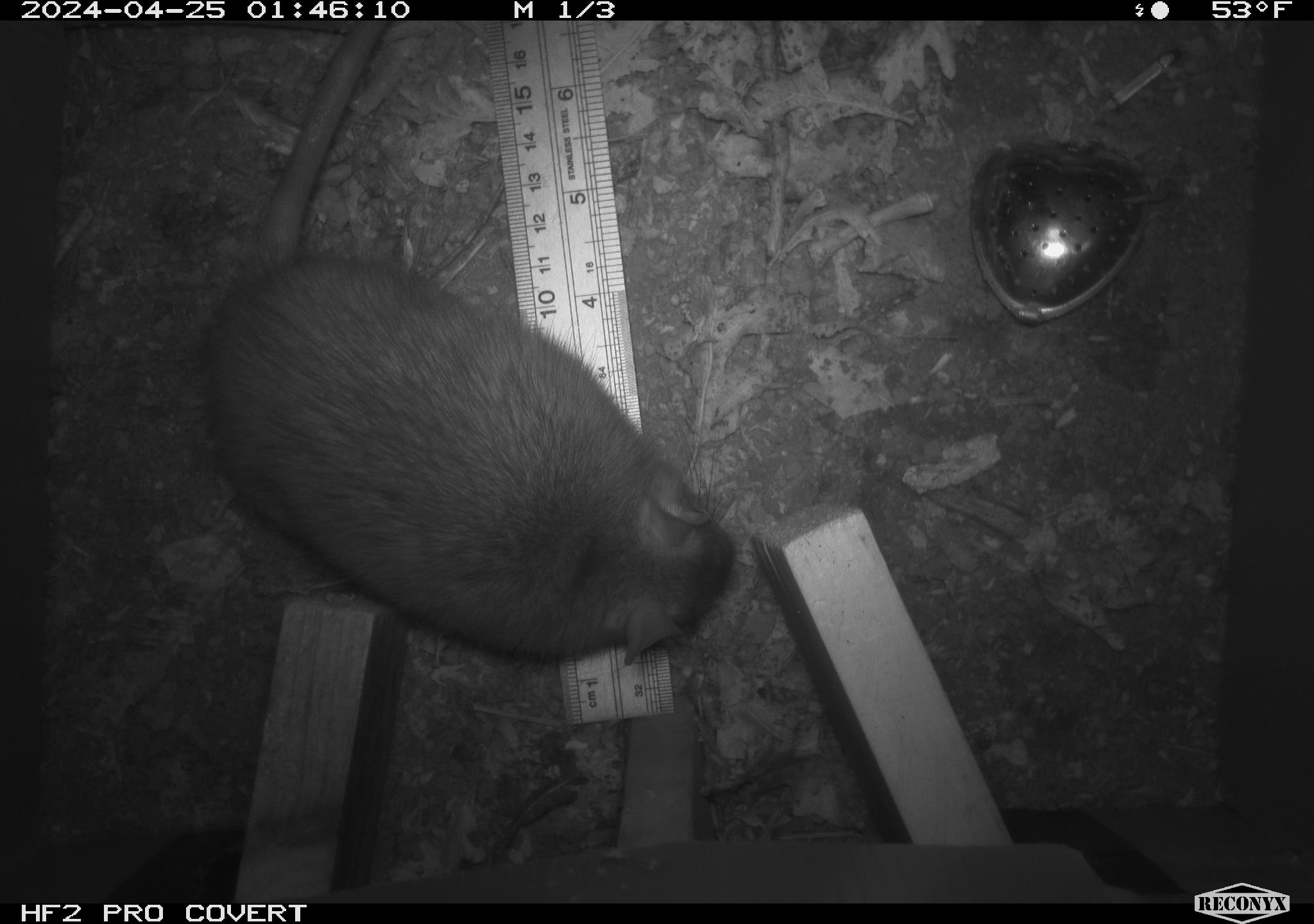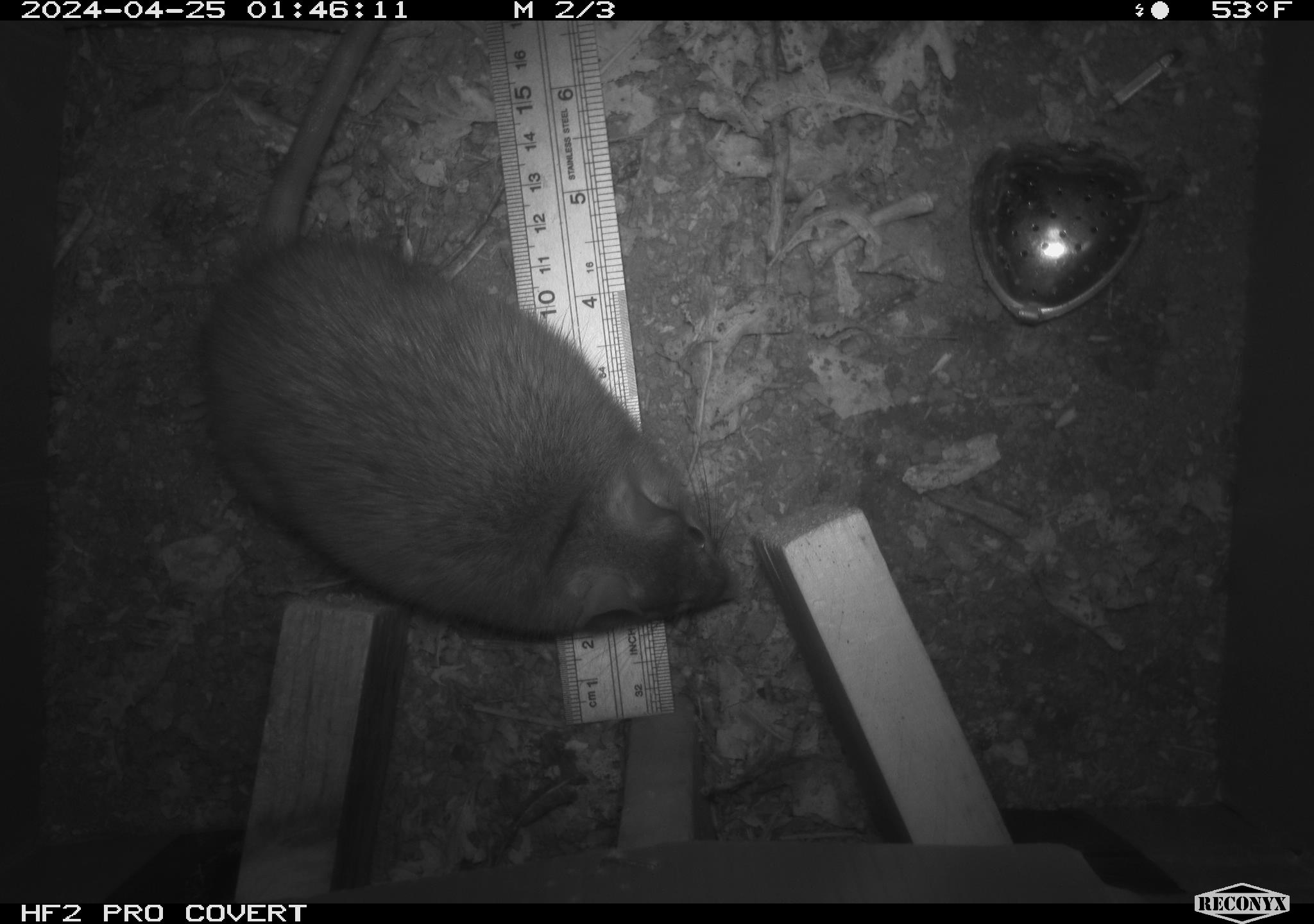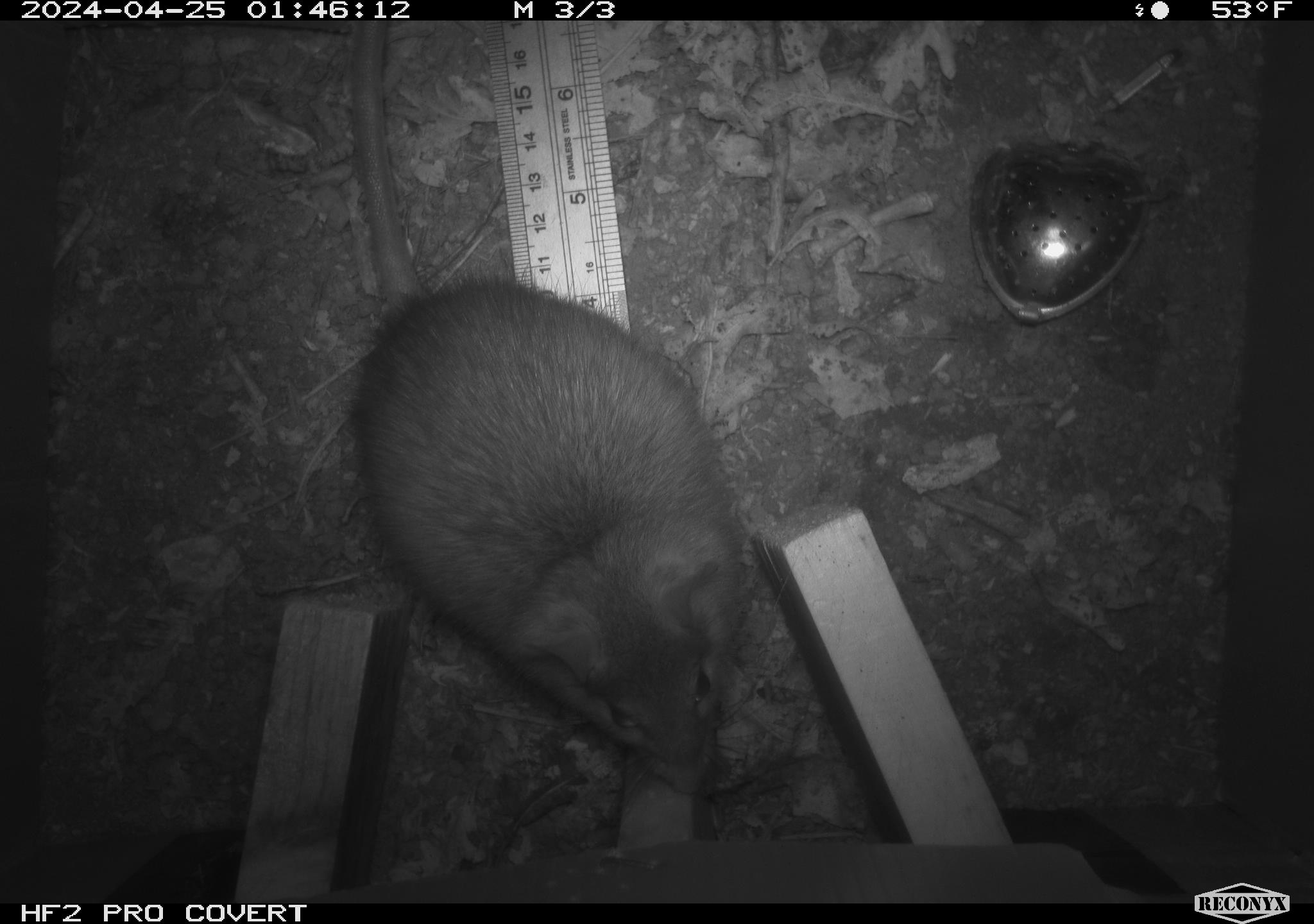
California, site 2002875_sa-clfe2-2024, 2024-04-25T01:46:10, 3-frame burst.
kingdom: Animalia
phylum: Chordata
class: Mammalia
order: Rodentia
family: Muridae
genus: Rattus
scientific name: Rattus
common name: rat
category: rattus species